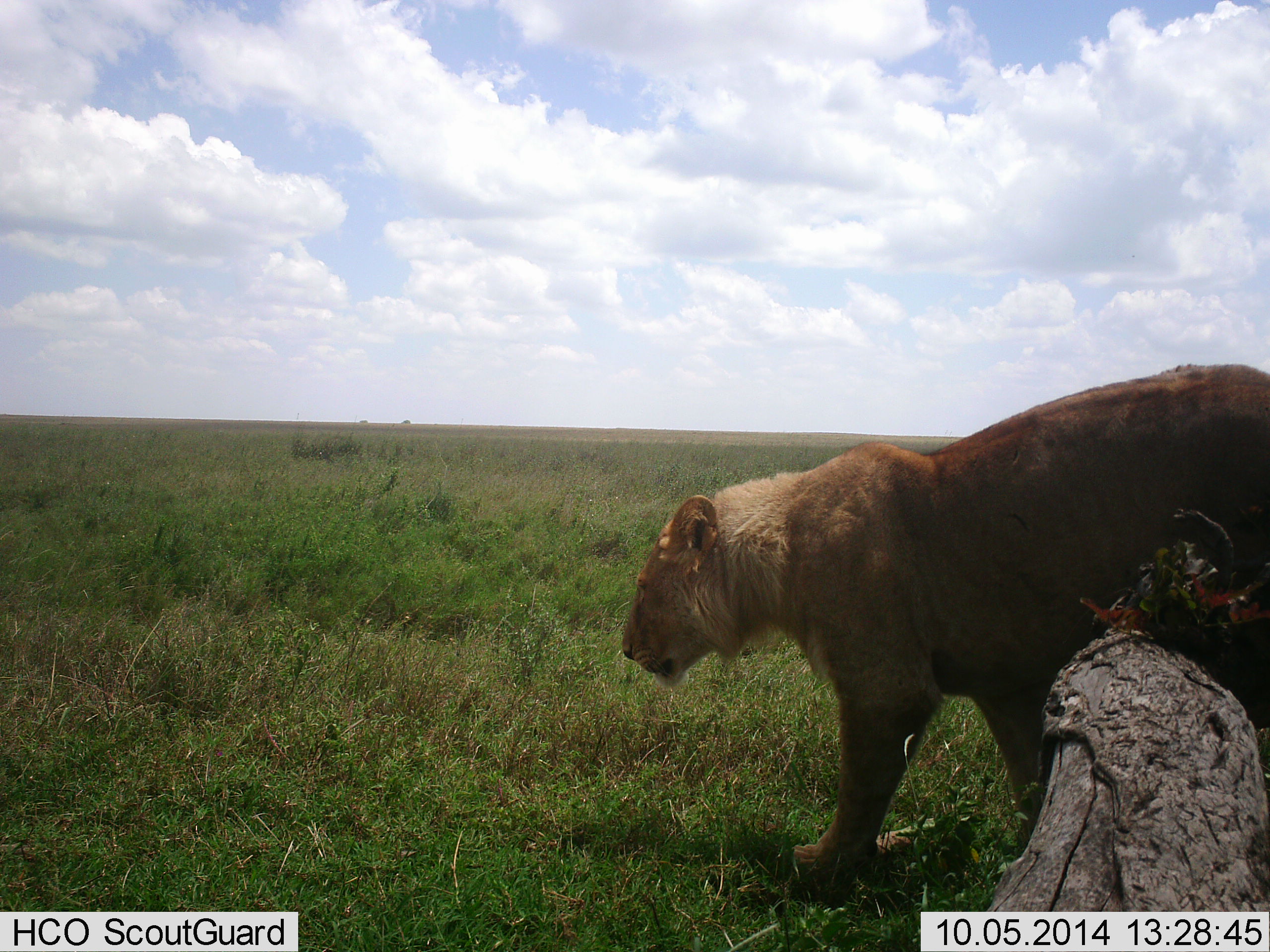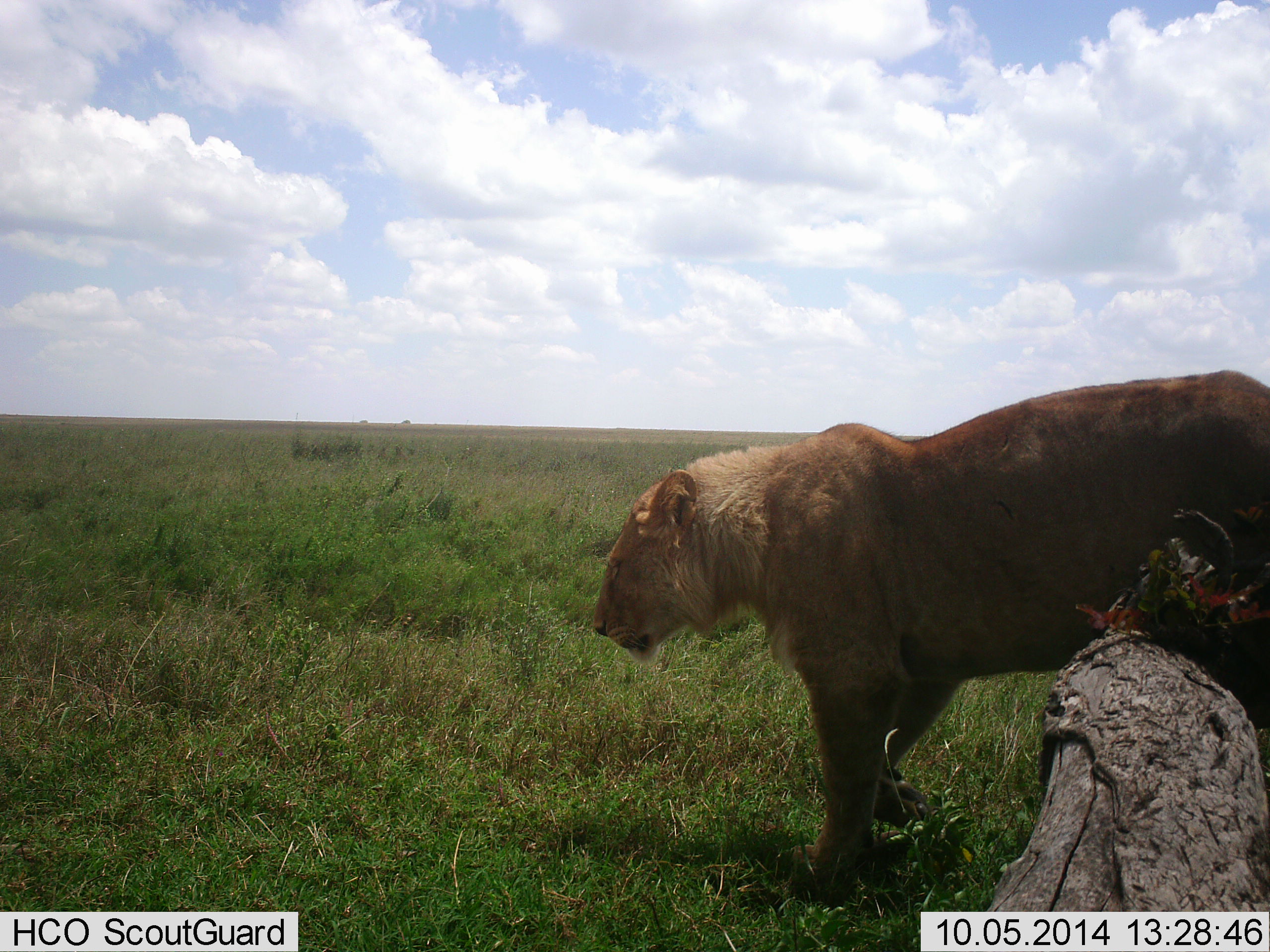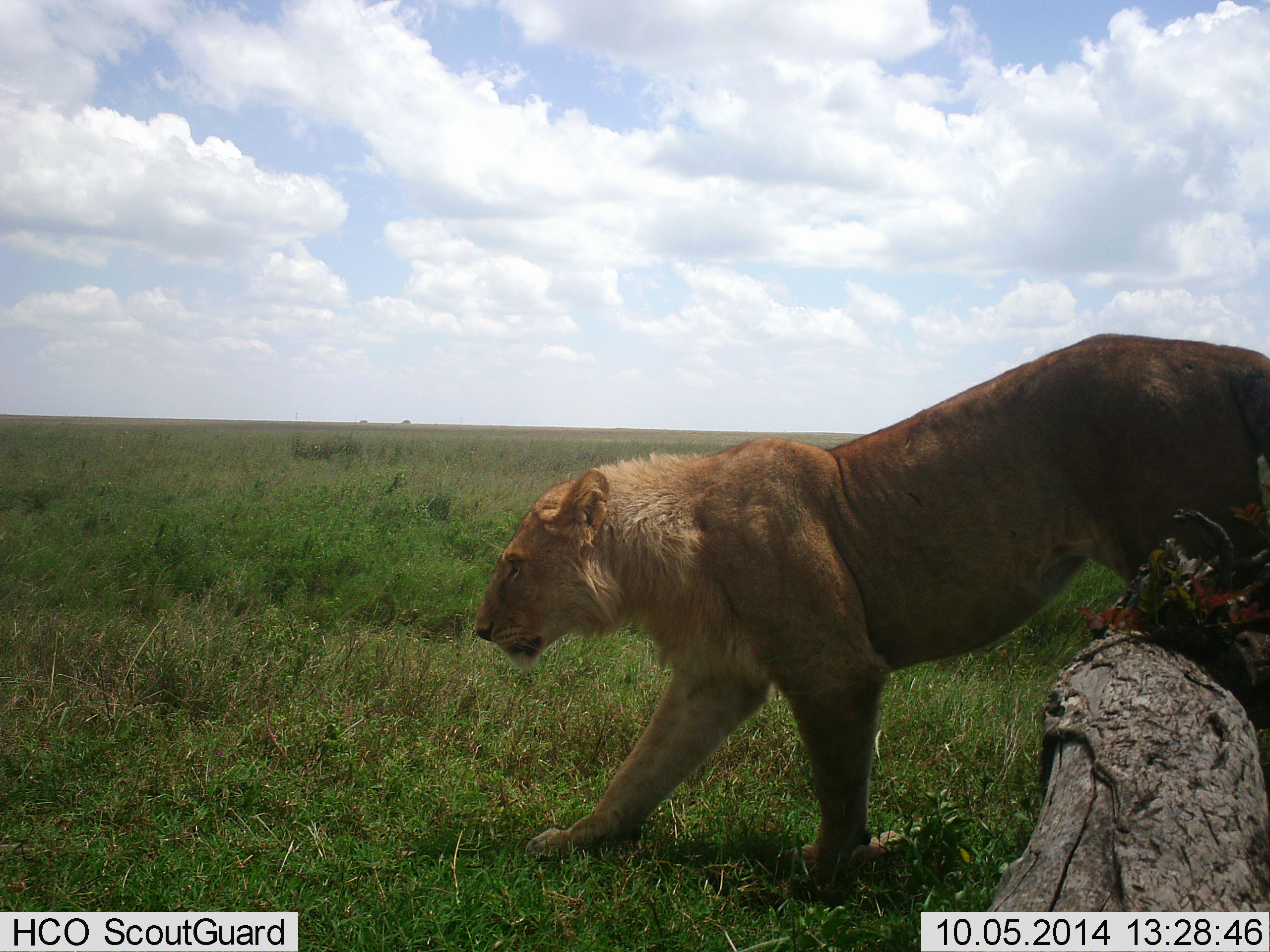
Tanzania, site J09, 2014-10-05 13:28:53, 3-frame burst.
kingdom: Animalia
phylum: Chordata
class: Mammalia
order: Carnivora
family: Felidae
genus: Panthera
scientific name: Panthera leo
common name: lion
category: lionmale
Lionmale (lion) (Panthera leo), count 1. Behavior (volunteer vote fractions): standing 20%, resting 0%, moving 90%, interacting 0%. Young present (vote fraction): 0%. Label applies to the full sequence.